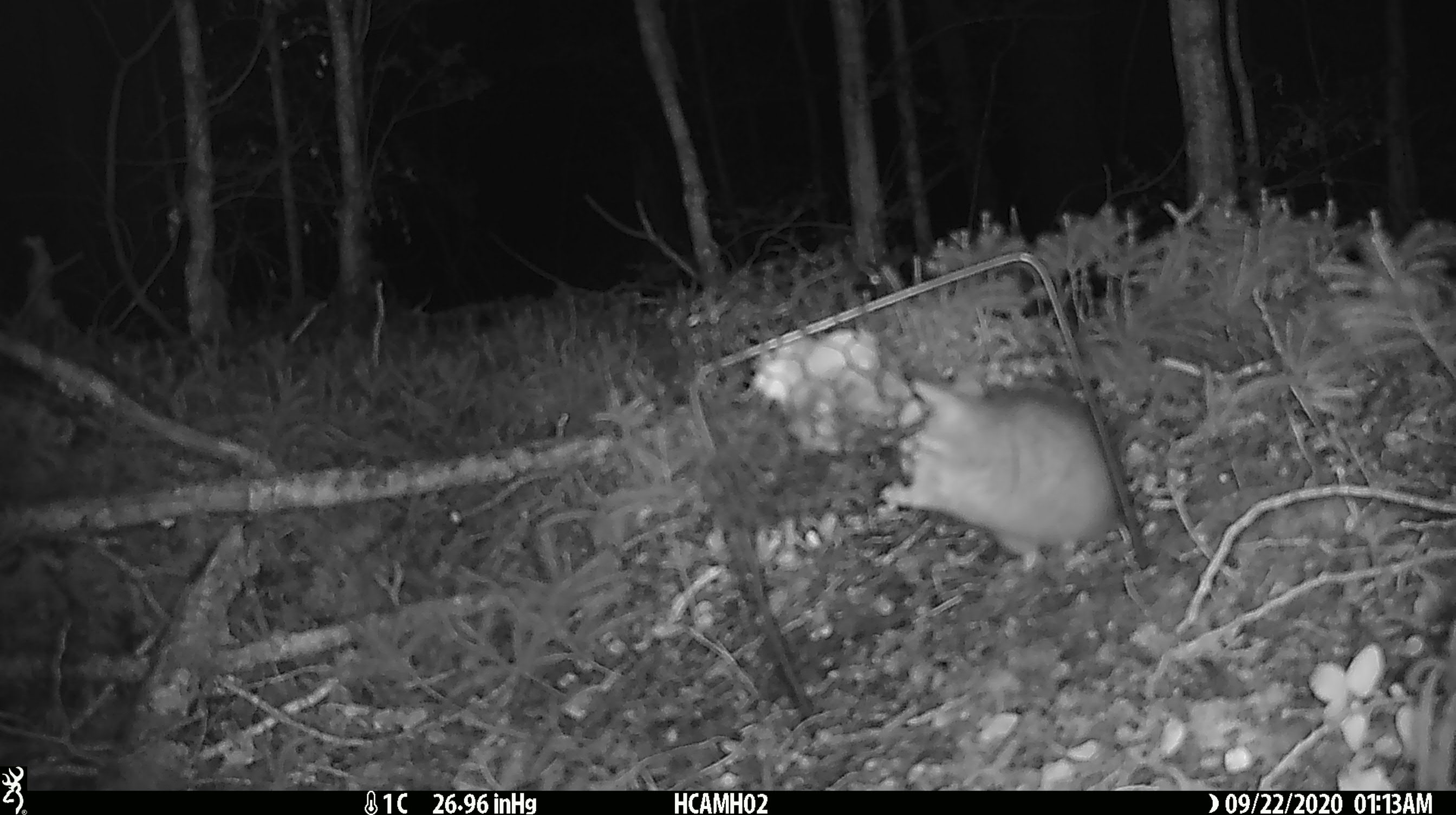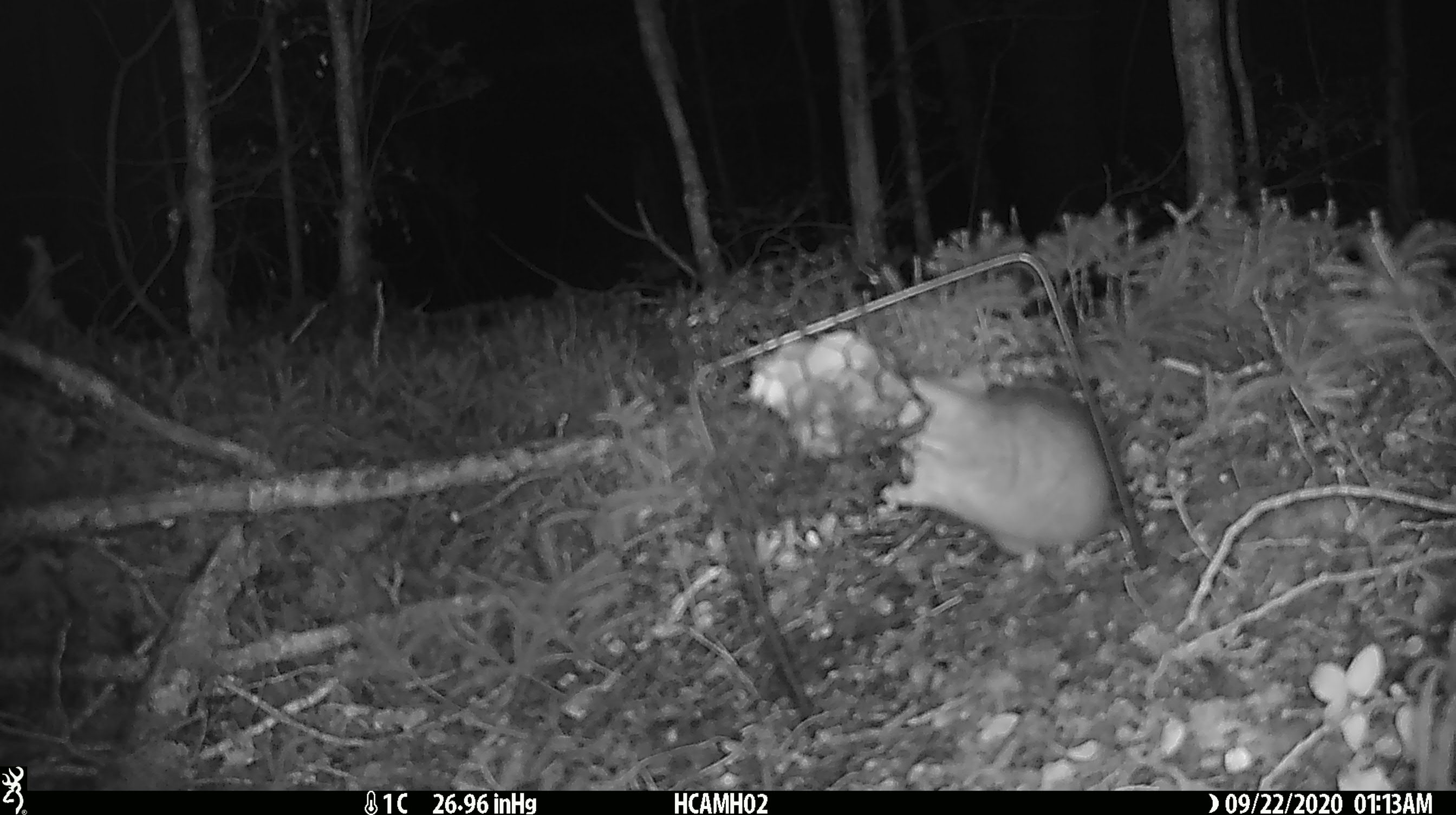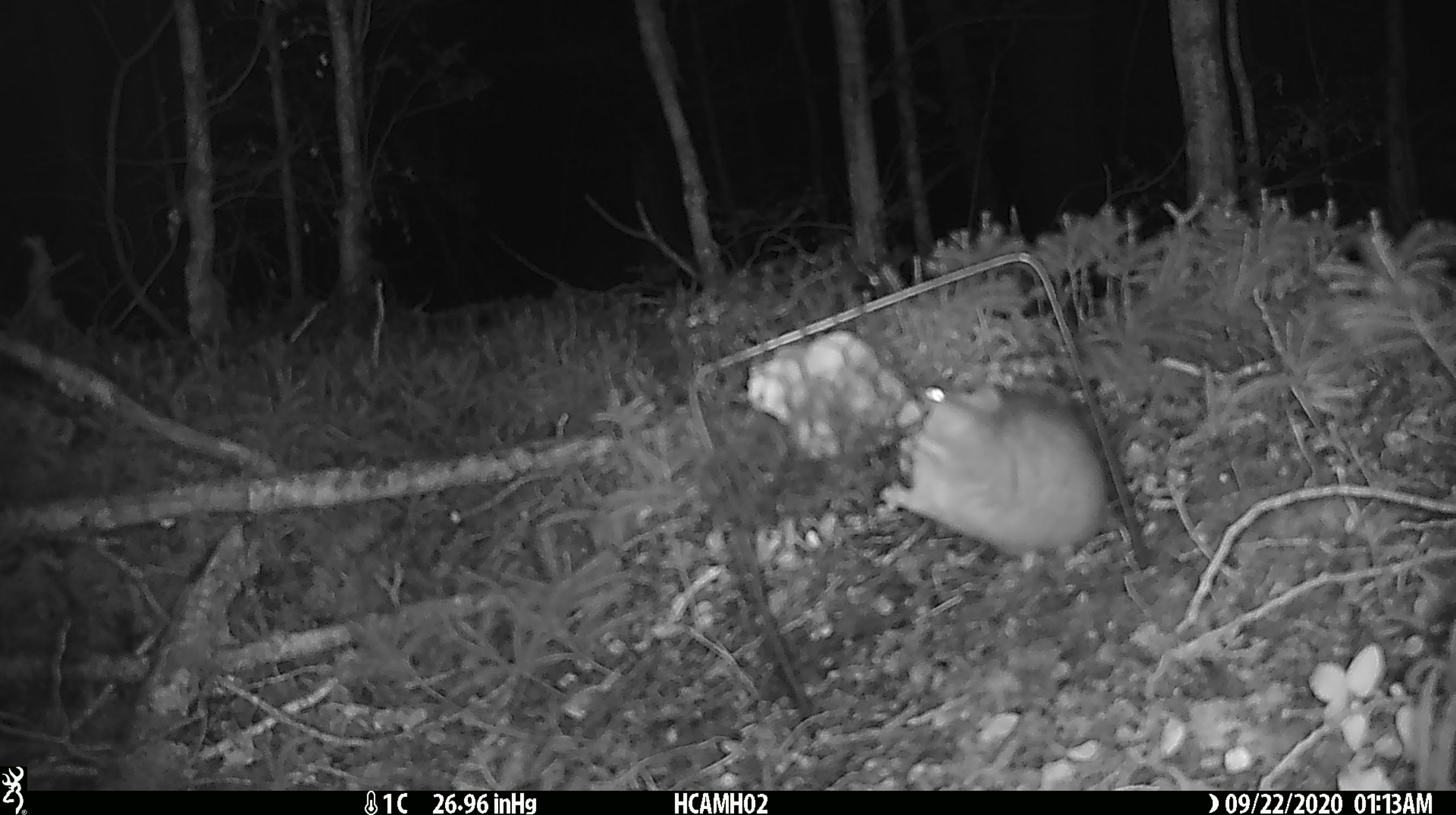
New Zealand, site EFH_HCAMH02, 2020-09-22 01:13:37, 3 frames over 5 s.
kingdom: Animalia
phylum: Chordata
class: Mammalia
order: Rodentia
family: Muridae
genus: Rattus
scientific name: Rattus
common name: rat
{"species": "rat (Rattus)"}